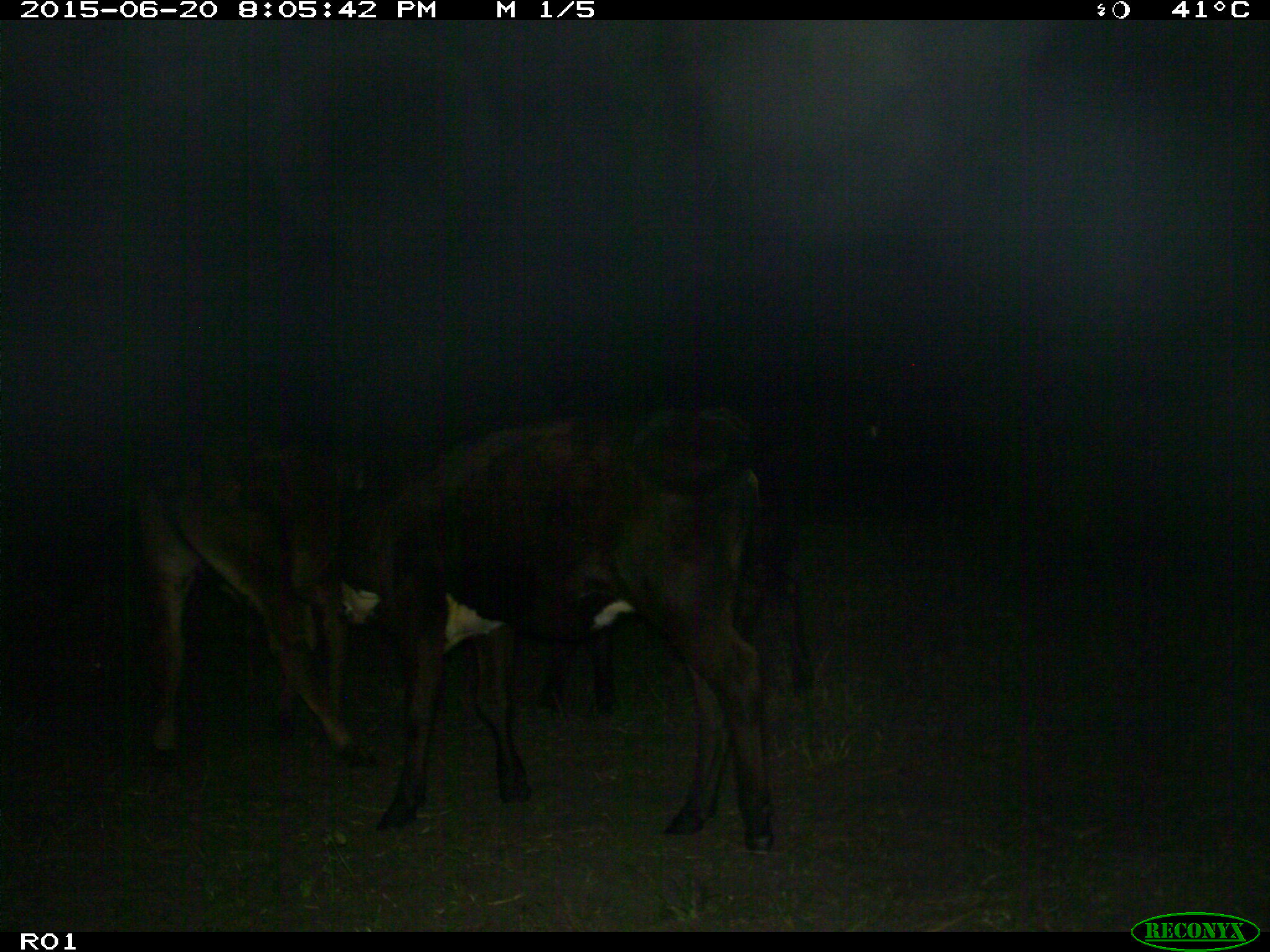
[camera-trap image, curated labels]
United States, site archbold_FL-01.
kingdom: Animalia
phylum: Chordata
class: Mammalia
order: Artiodactyla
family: Bovidae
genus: Bos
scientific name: Bos taurus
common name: domestic cow